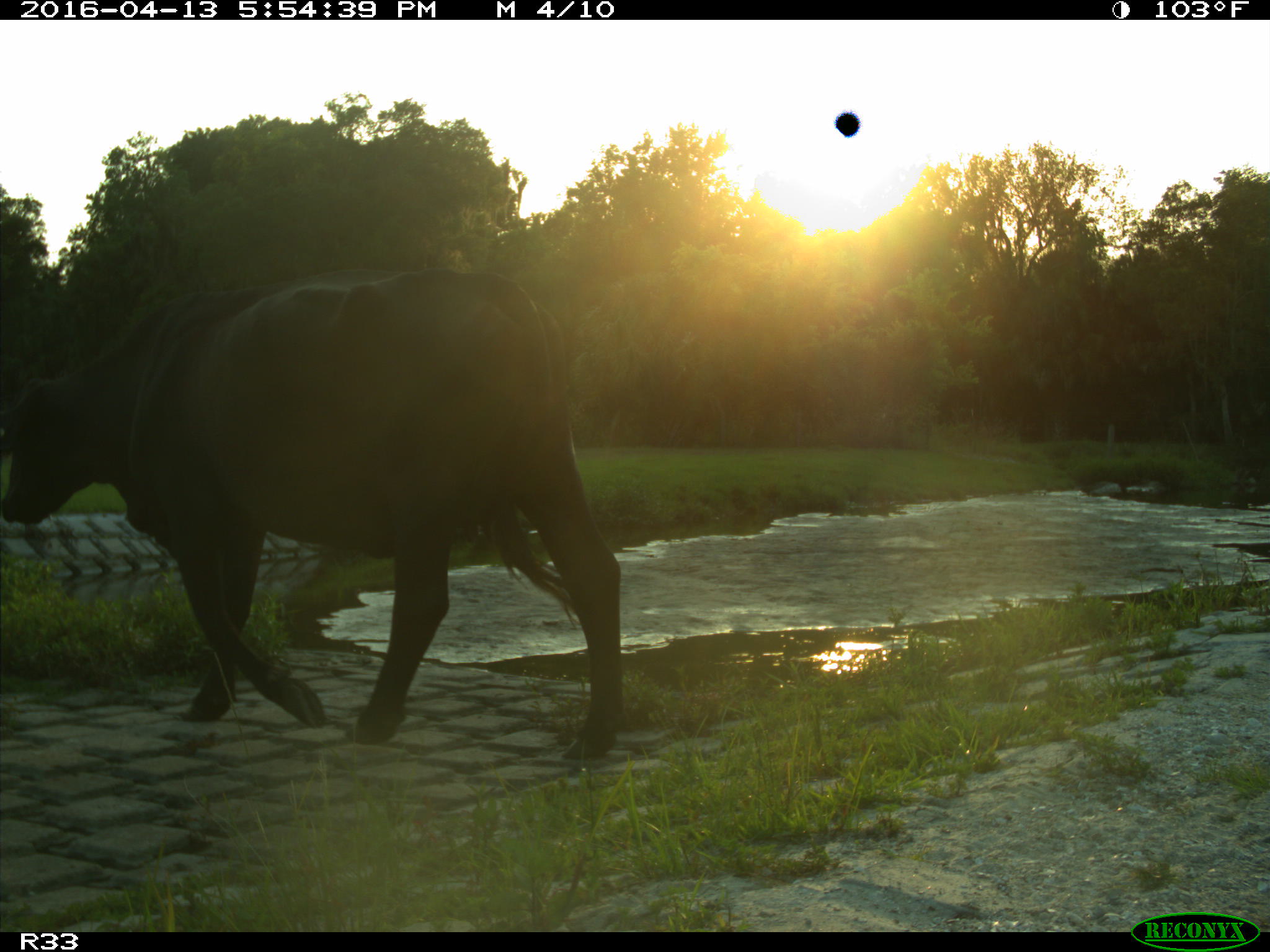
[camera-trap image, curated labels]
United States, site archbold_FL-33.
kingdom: Animalia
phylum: Chordata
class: Mammalia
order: Artiodactyla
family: Bovidae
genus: Bos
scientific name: Bos taurus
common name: domestic cow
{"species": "Bos taurus (domestic cow)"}